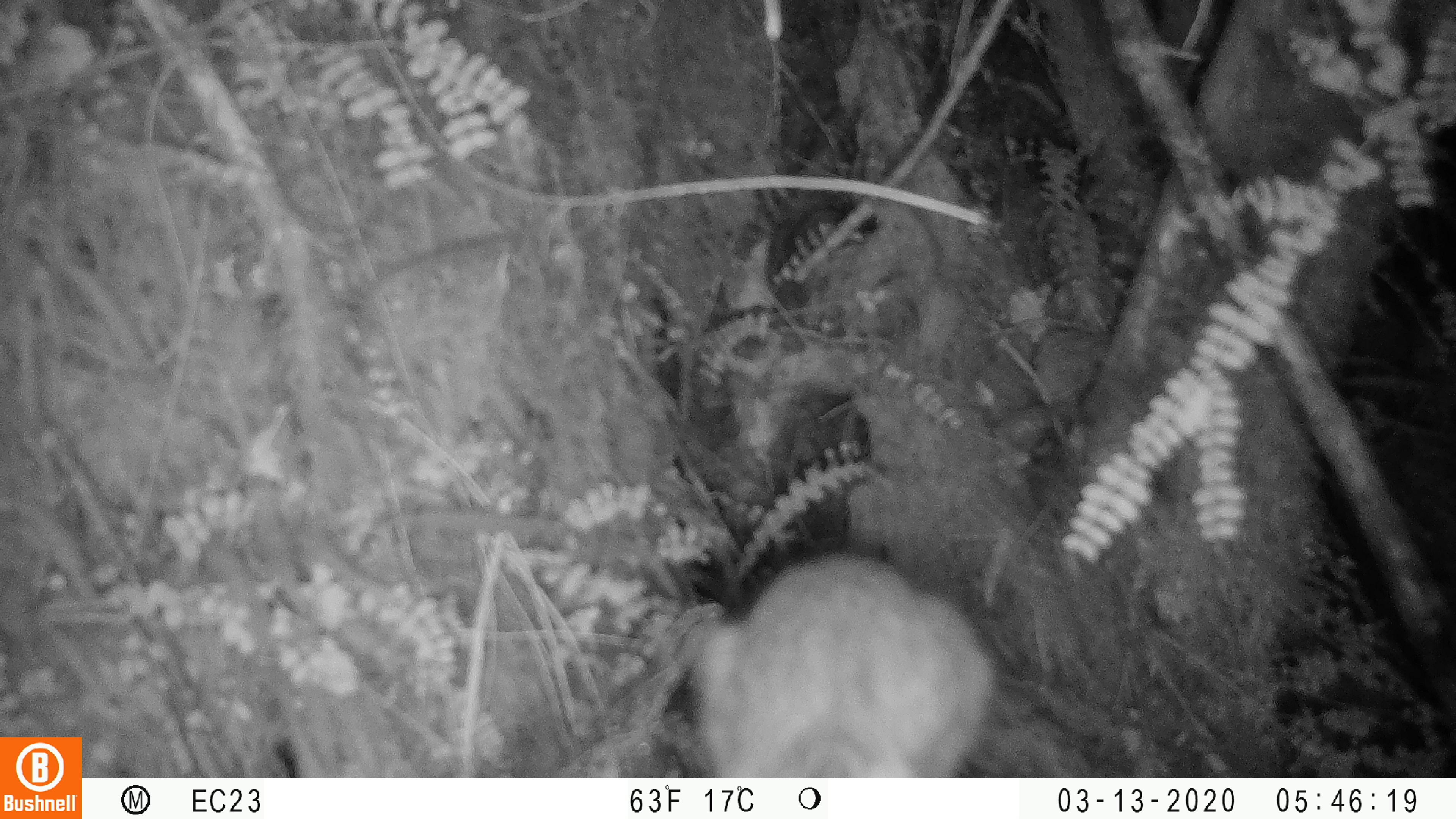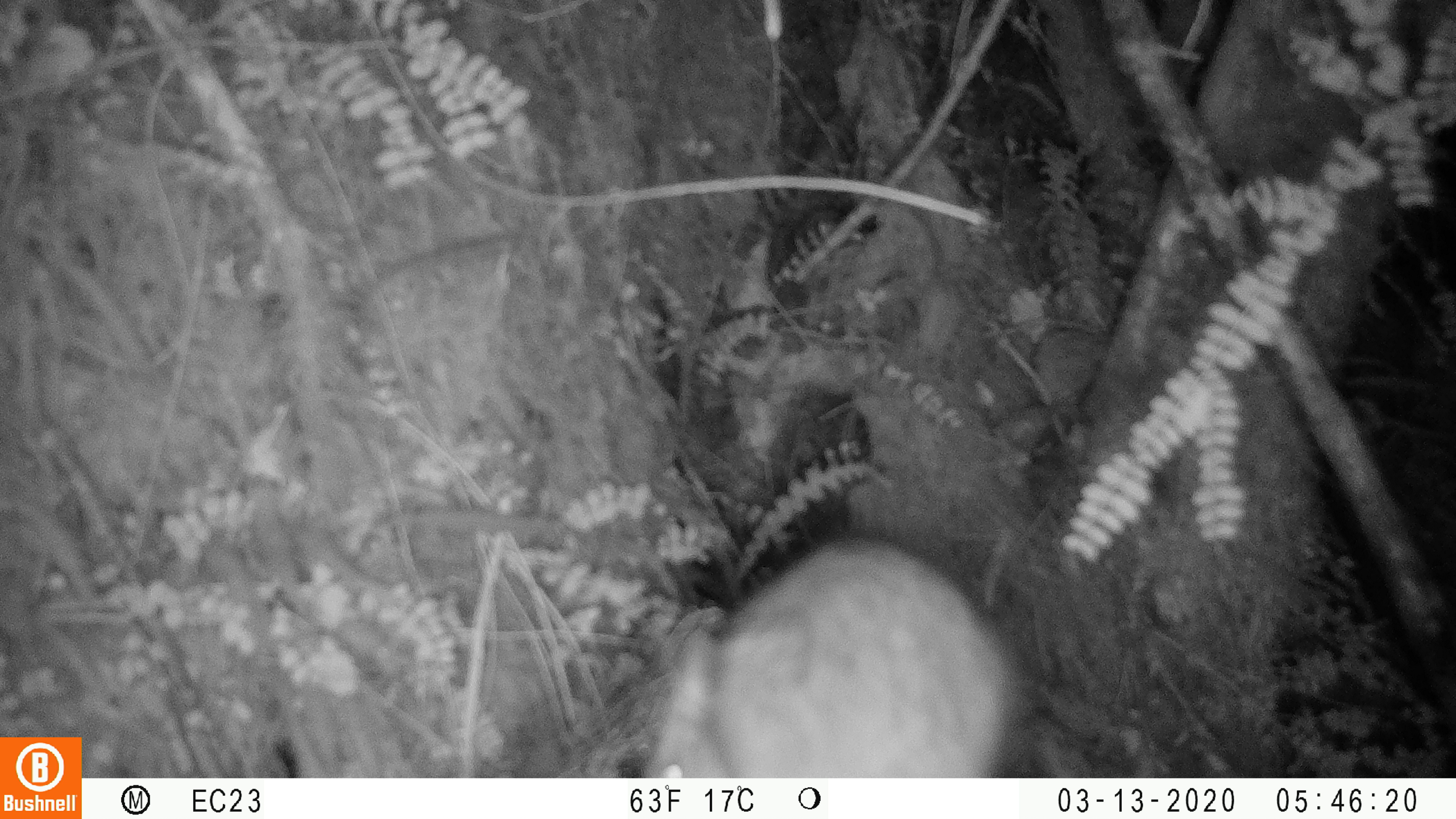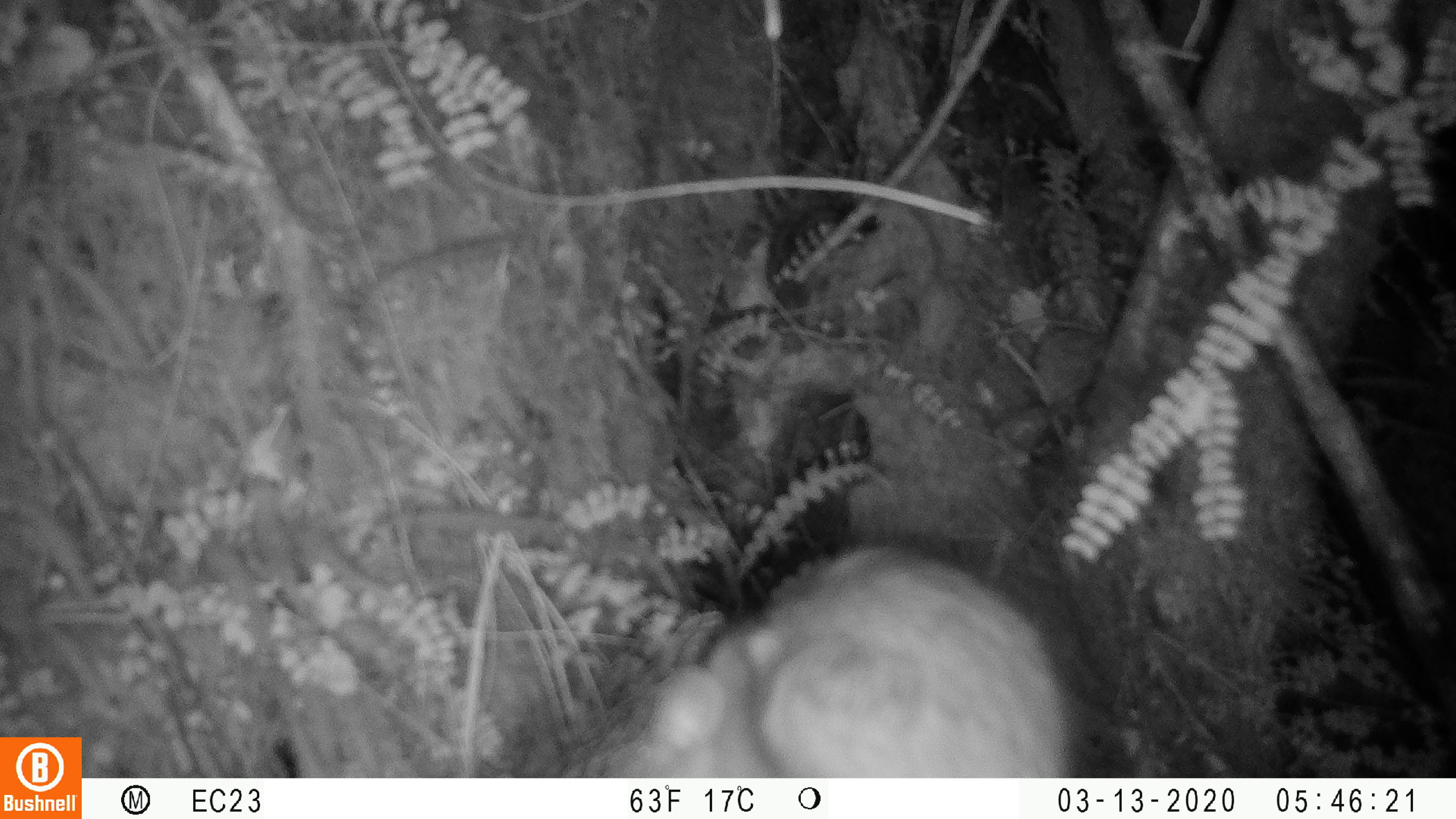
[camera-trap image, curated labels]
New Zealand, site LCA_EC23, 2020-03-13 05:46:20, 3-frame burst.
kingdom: Animalia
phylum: Chordata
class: Mammalia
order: Rodentia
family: Muridae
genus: Rattus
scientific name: Rattus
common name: rat